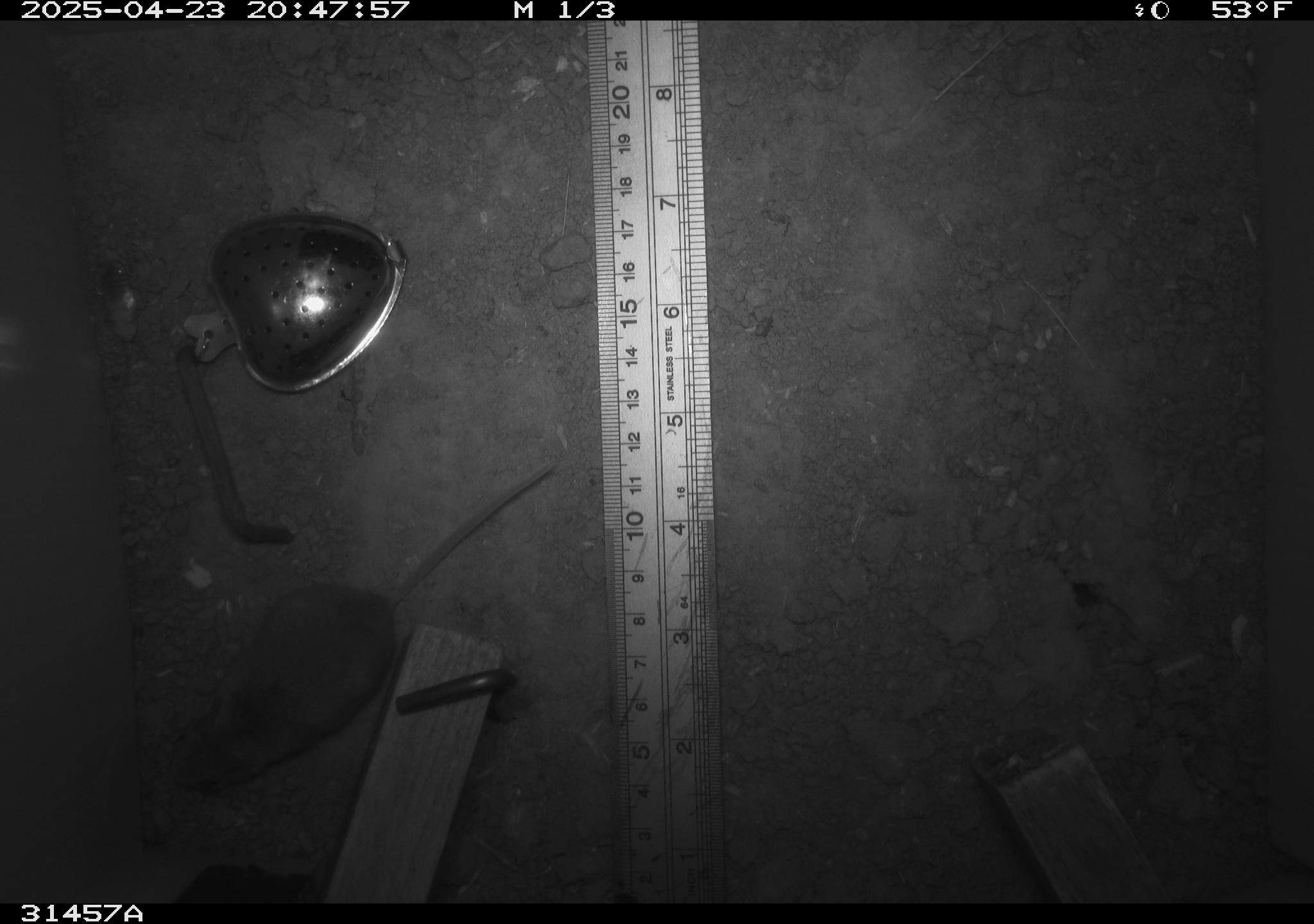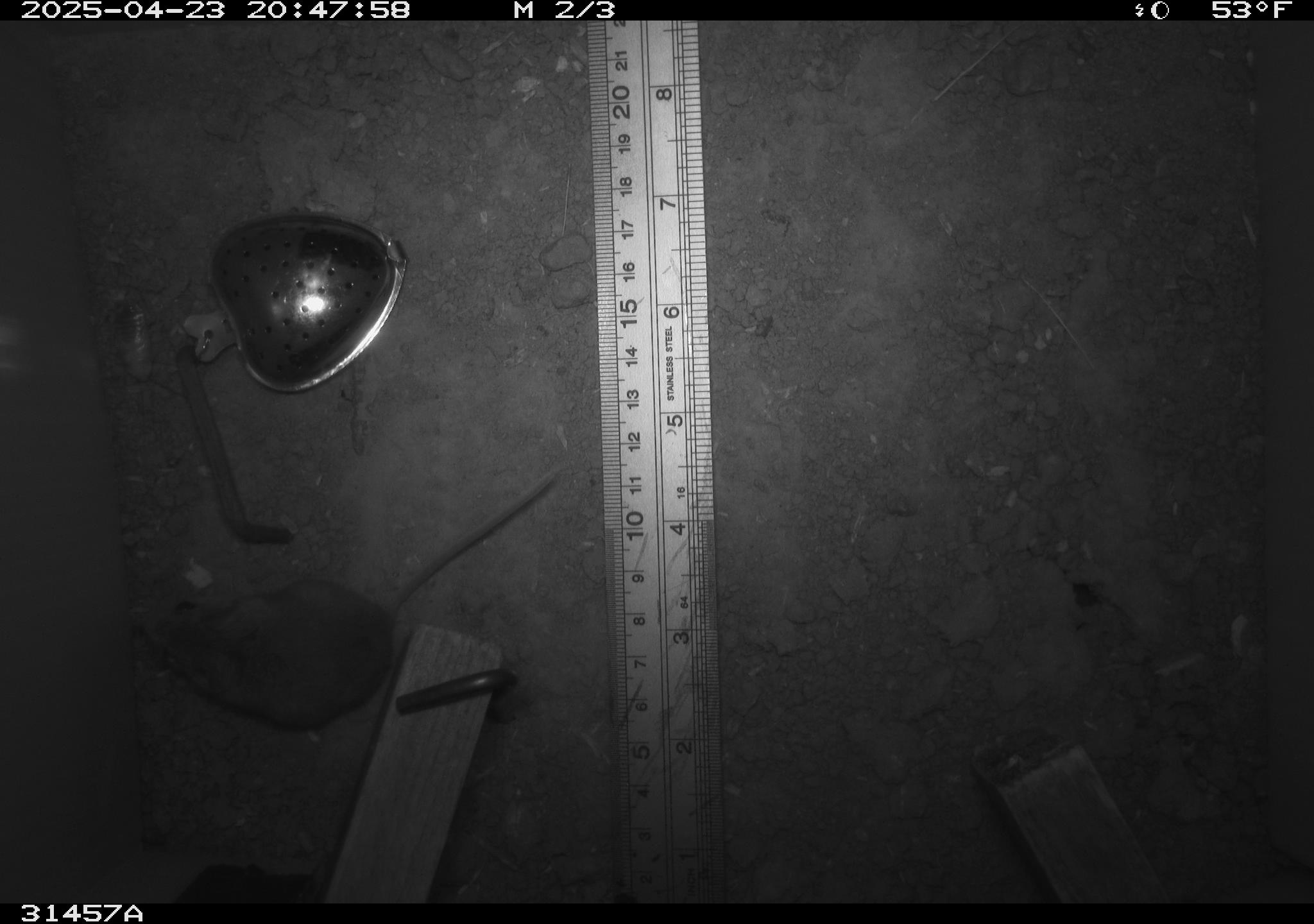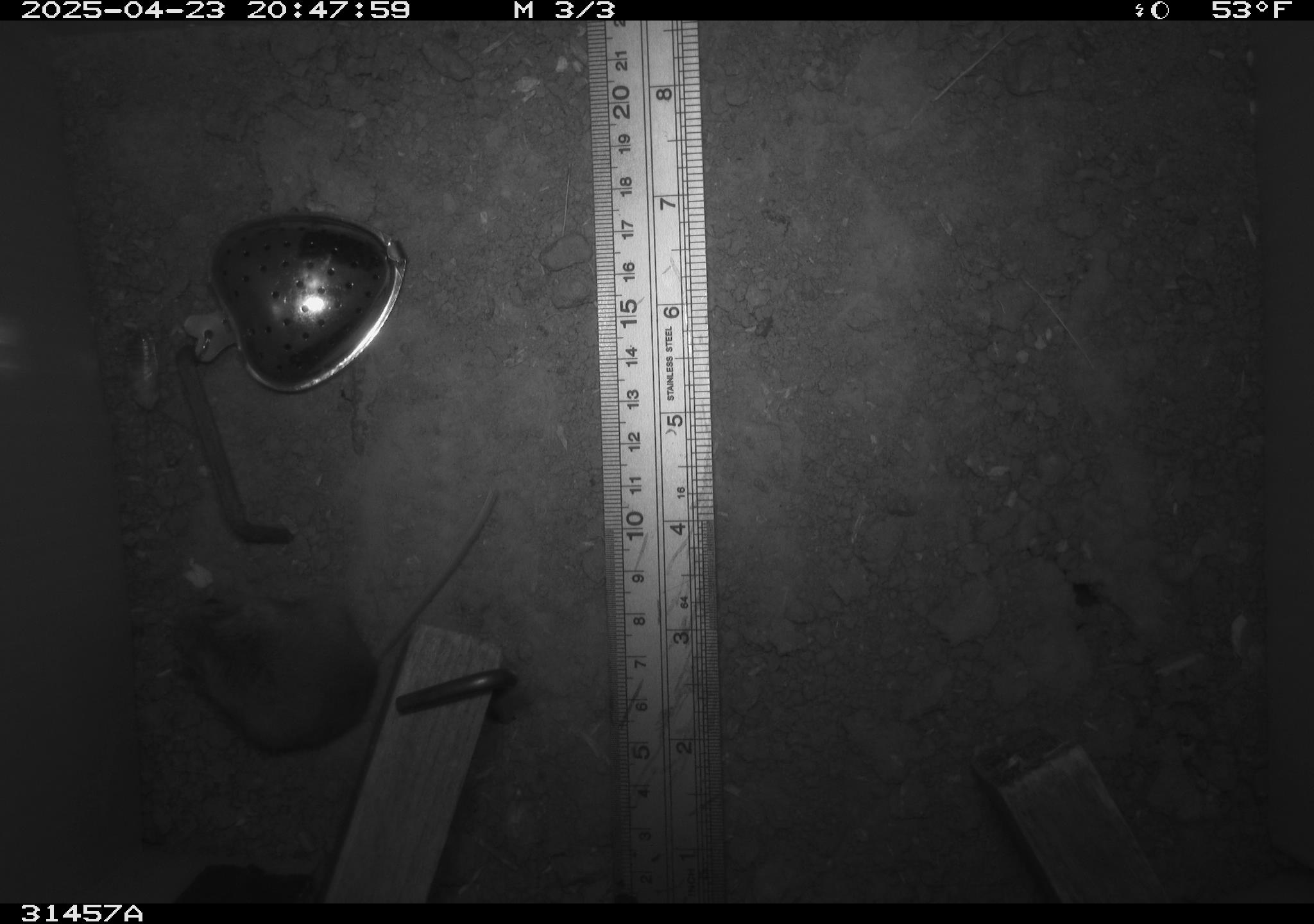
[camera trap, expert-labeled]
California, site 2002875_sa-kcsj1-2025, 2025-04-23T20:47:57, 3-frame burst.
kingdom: Animalia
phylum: Chordata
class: Mammalia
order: Rodentia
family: Muridae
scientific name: Muridae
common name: murids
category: muridae family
Muridae family (murids) (Muridae).